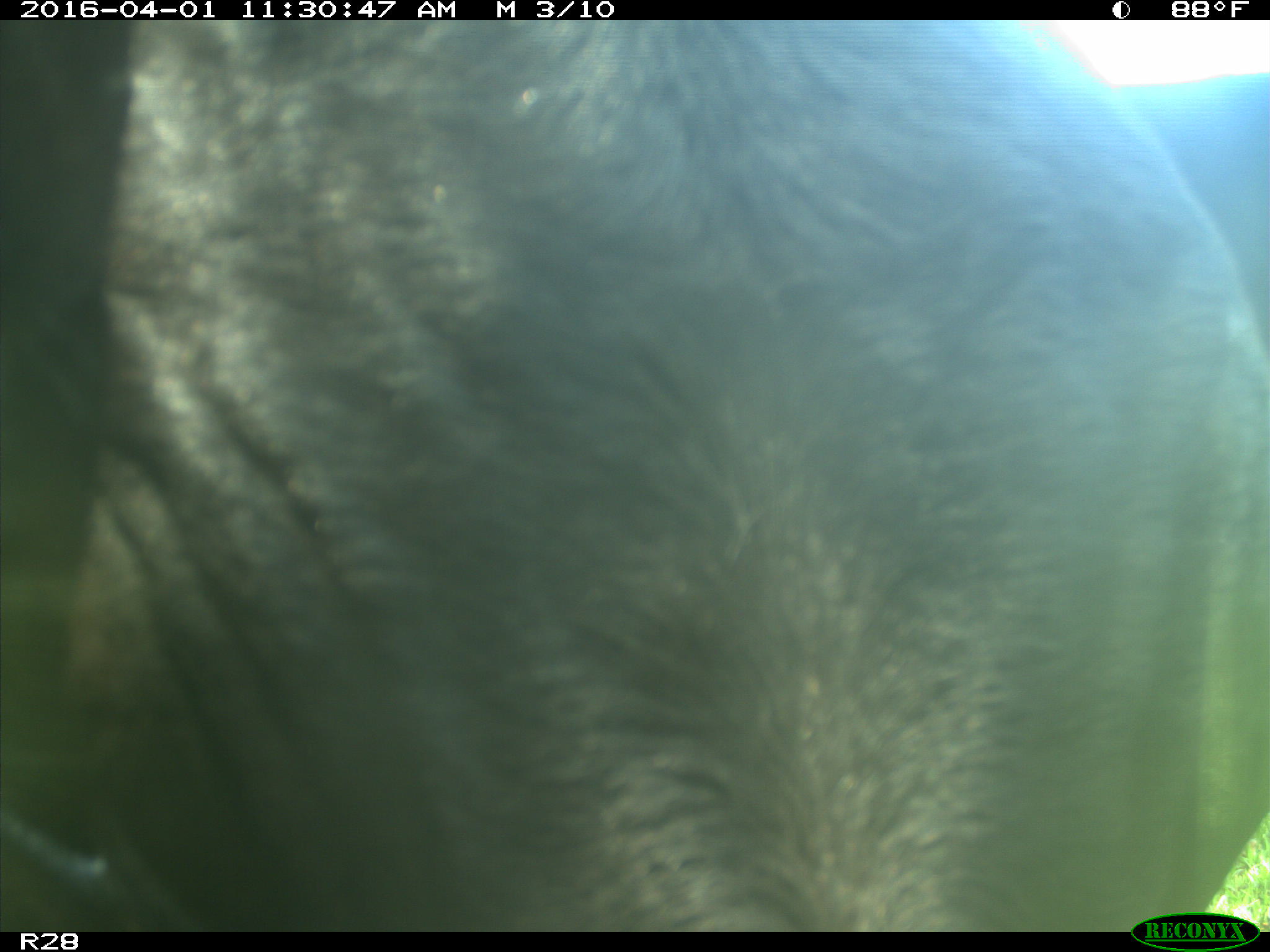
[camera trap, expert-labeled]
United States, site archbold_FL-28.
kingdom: Animalia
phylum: Chordata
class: Mammalia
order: Artiodactyla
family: Bovidae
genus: Bos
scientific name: Bos taurus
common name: domestic cow